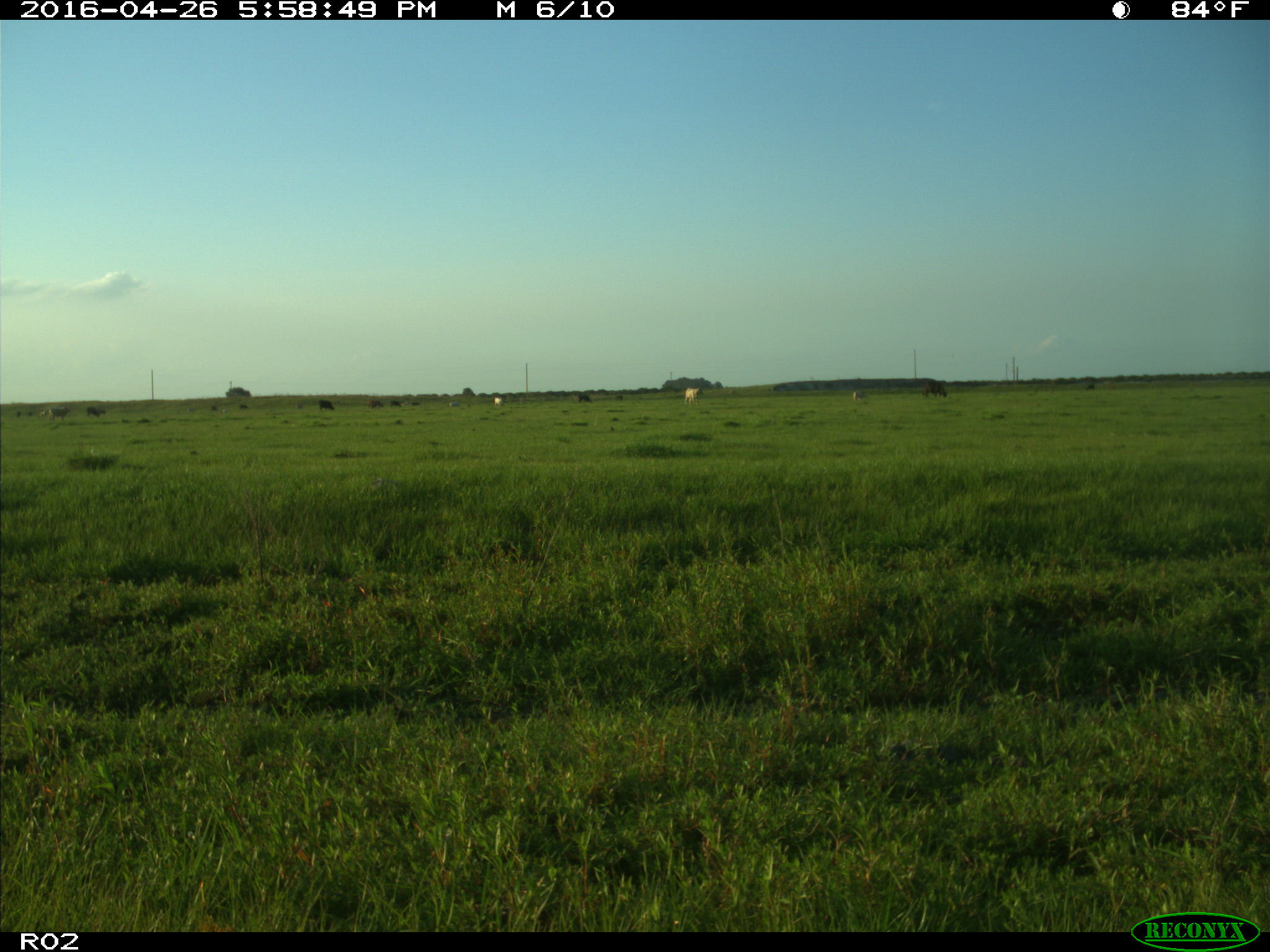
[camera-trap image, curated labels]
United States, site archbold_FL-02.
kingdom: Animalia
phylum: Chordata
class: Mammalia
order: Artiodactyla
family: Bovidae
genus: Bos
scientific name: Bos taurus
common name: domestic cow